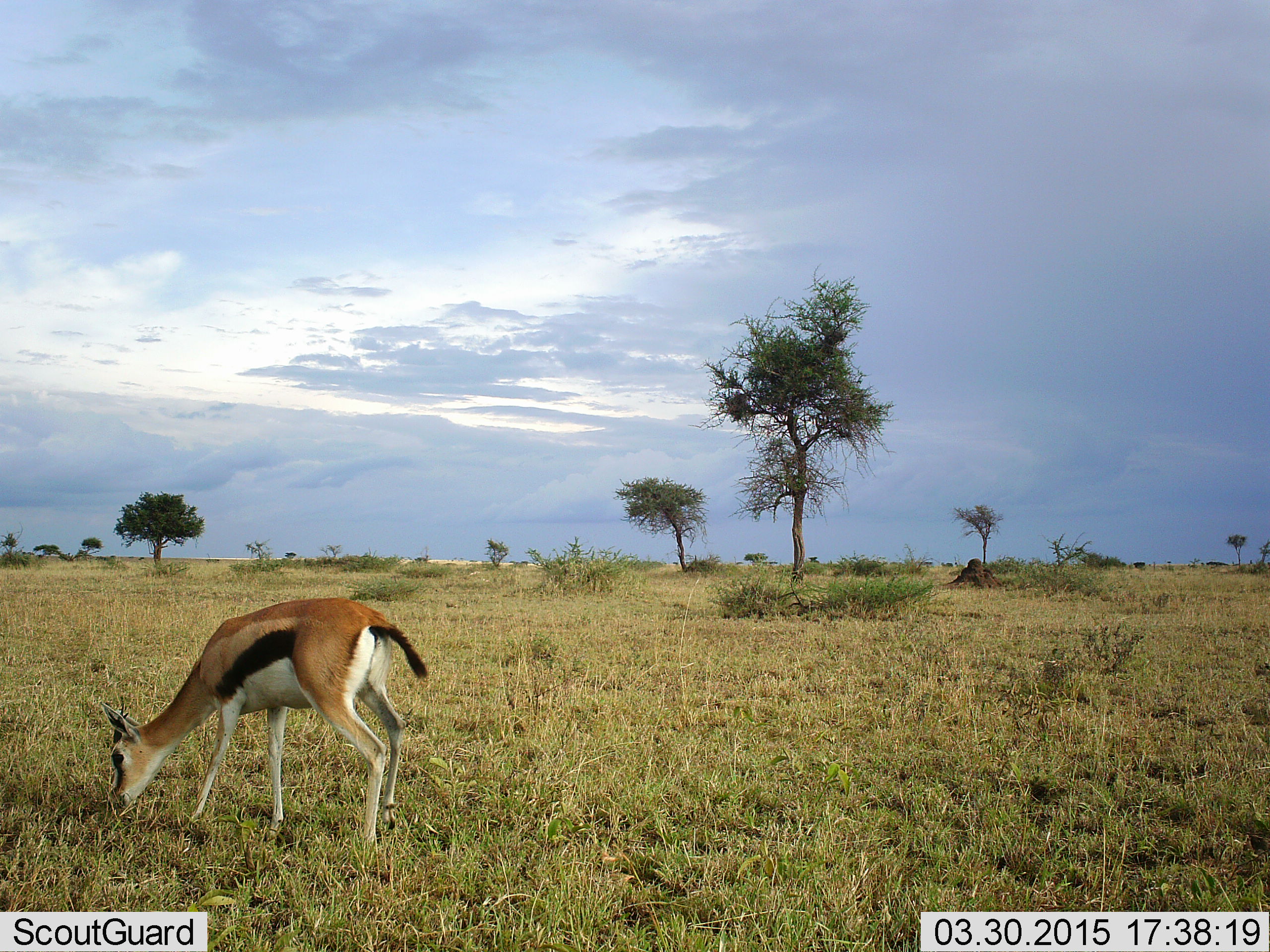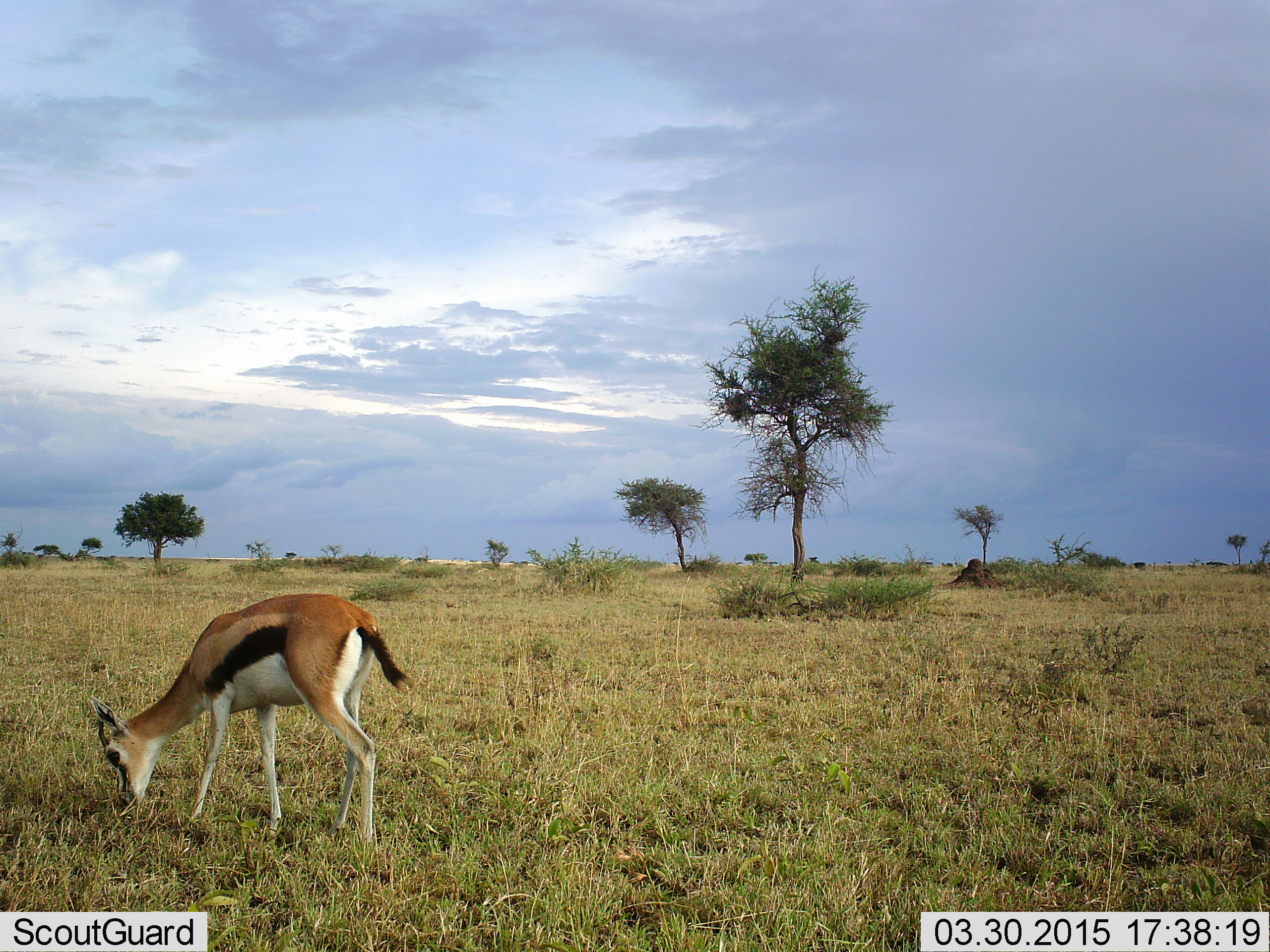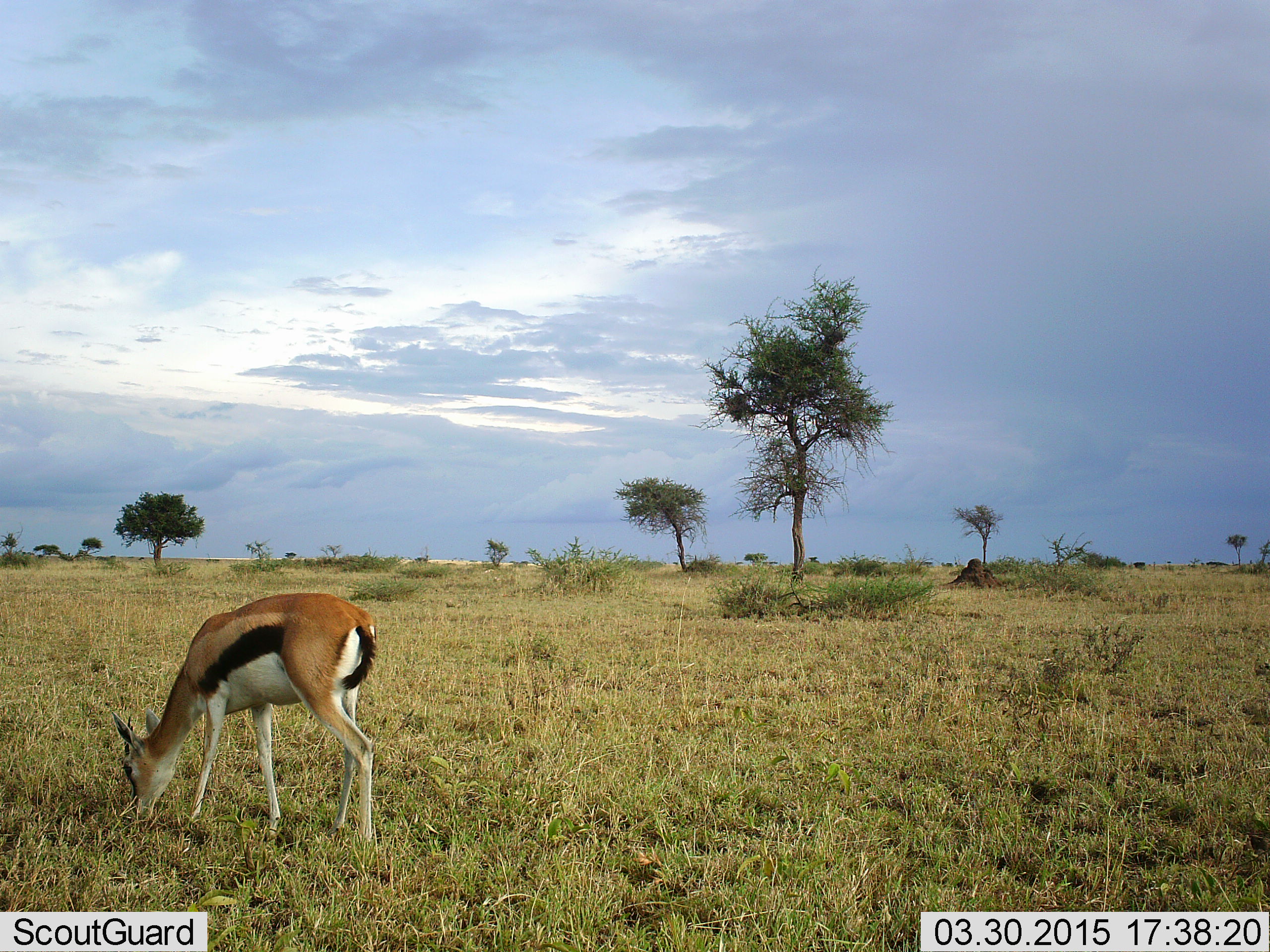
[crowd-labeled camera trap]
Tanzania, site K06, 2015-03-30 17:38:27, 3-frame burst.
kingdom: Animalia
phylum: Chordata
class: Mammalia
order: Artiodactyla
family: Bovidae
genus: Eudorcas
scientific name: Eudorcas thomsonii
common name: thomson's gazelle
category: gazellethomsons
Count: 1.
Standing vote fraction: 10%.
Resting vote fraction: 0%.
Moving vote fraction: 0%.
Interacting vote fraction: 0%.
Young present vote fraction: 0%.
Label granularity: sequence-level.